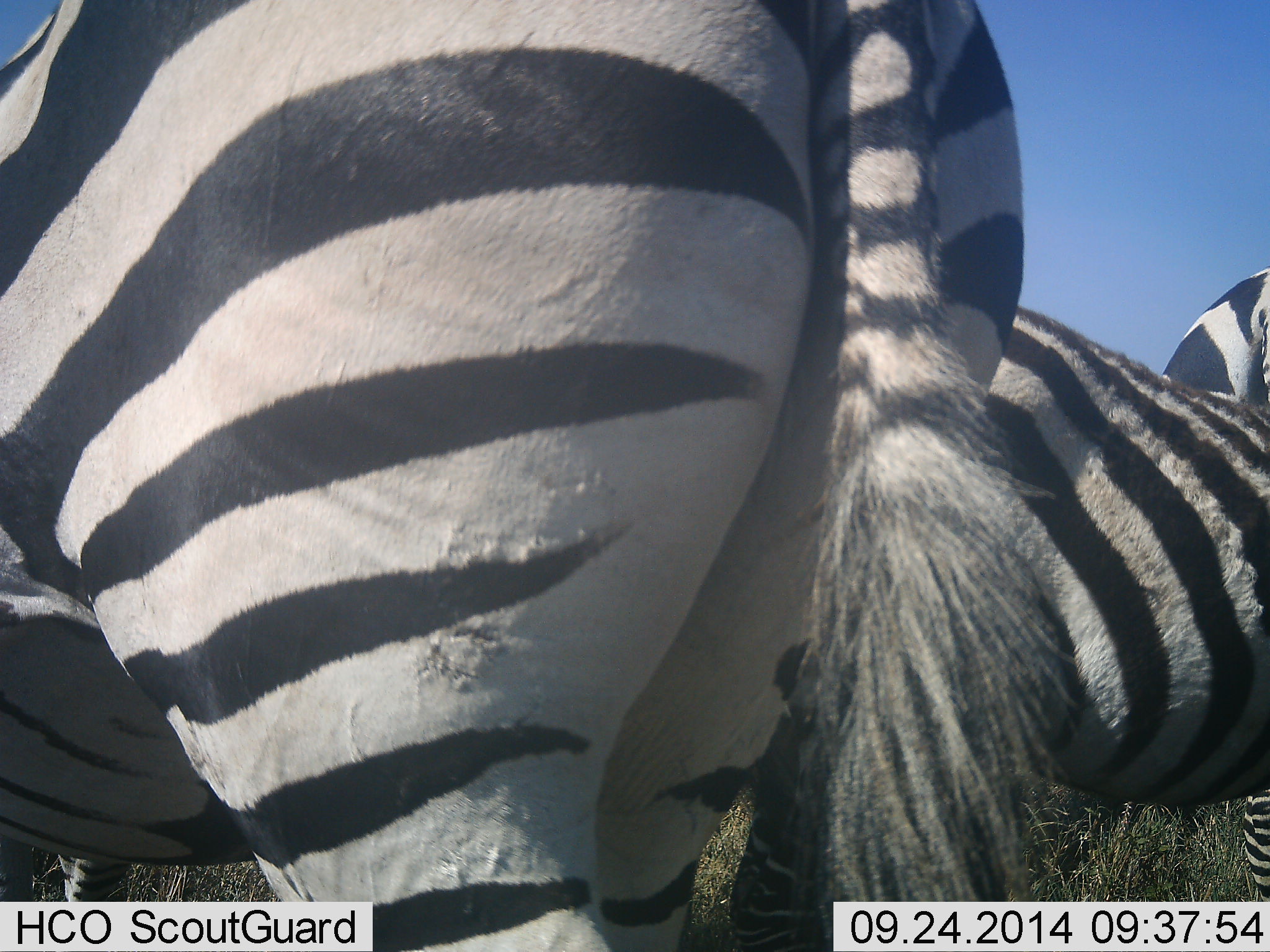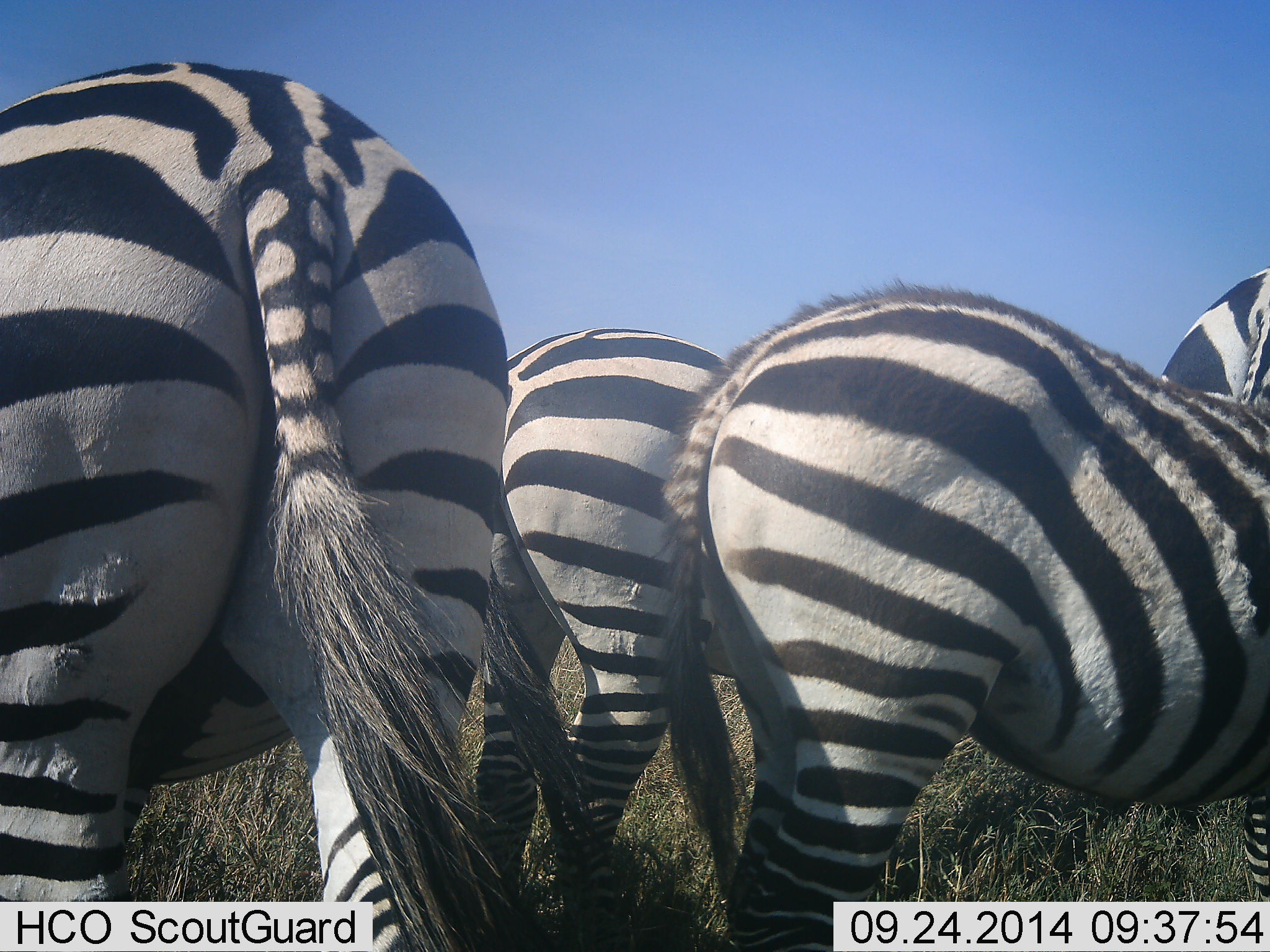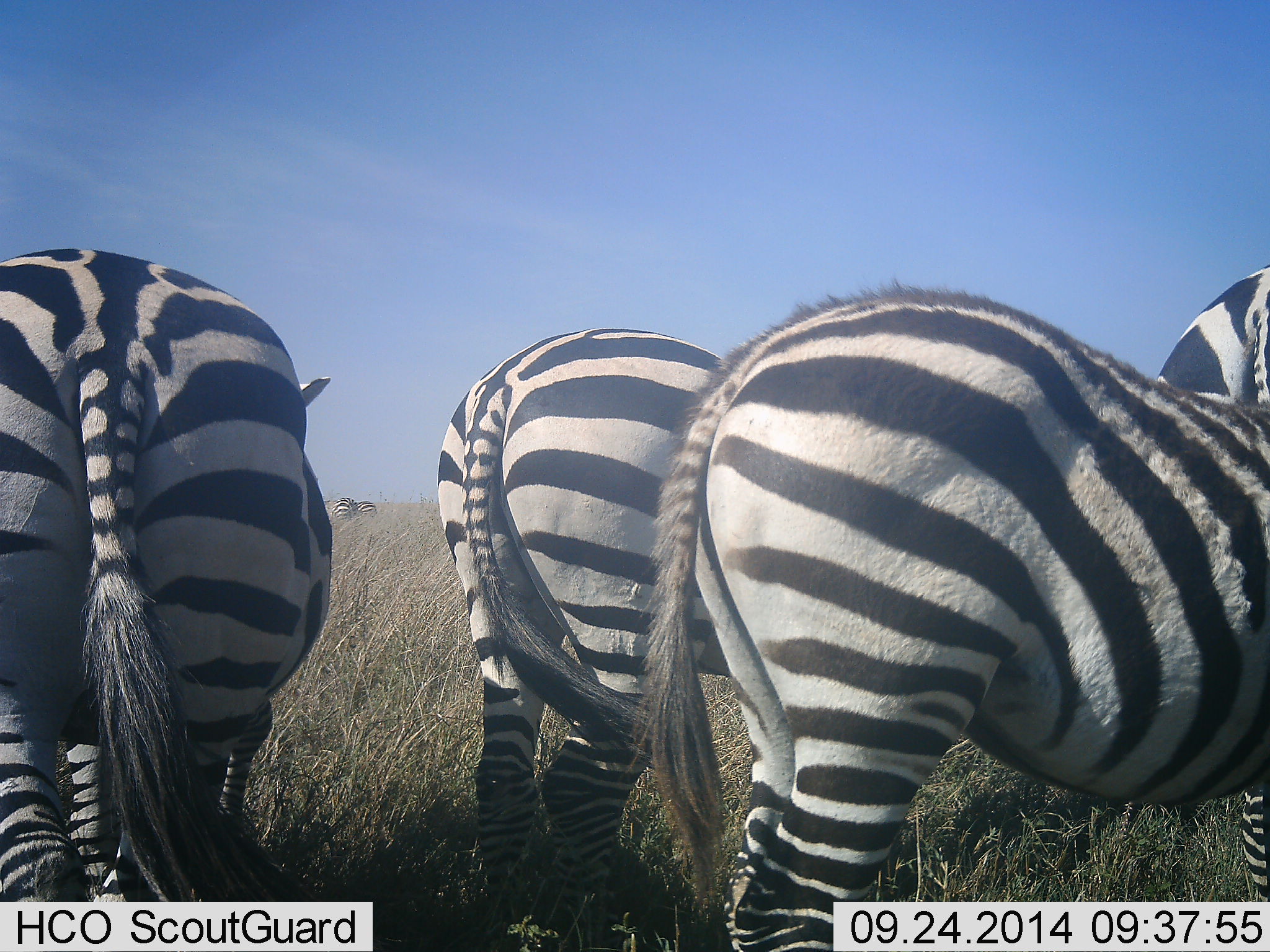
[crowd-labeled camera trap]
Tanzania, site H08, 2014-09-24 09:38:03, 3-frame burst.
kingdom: Animalia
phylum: Chordata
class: Mammalia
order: Perissodactyla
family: Equidae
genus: Equus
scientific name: Equus quagga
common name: plains zebra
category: zebra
Zebra (plains zebra) (Equus quagga), count 4. Behavior (volunteer vote fractions): standing 100%, resting 10%, moving 50%, interacting 0%. Young present (vote fraction): 0%. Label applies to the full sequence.